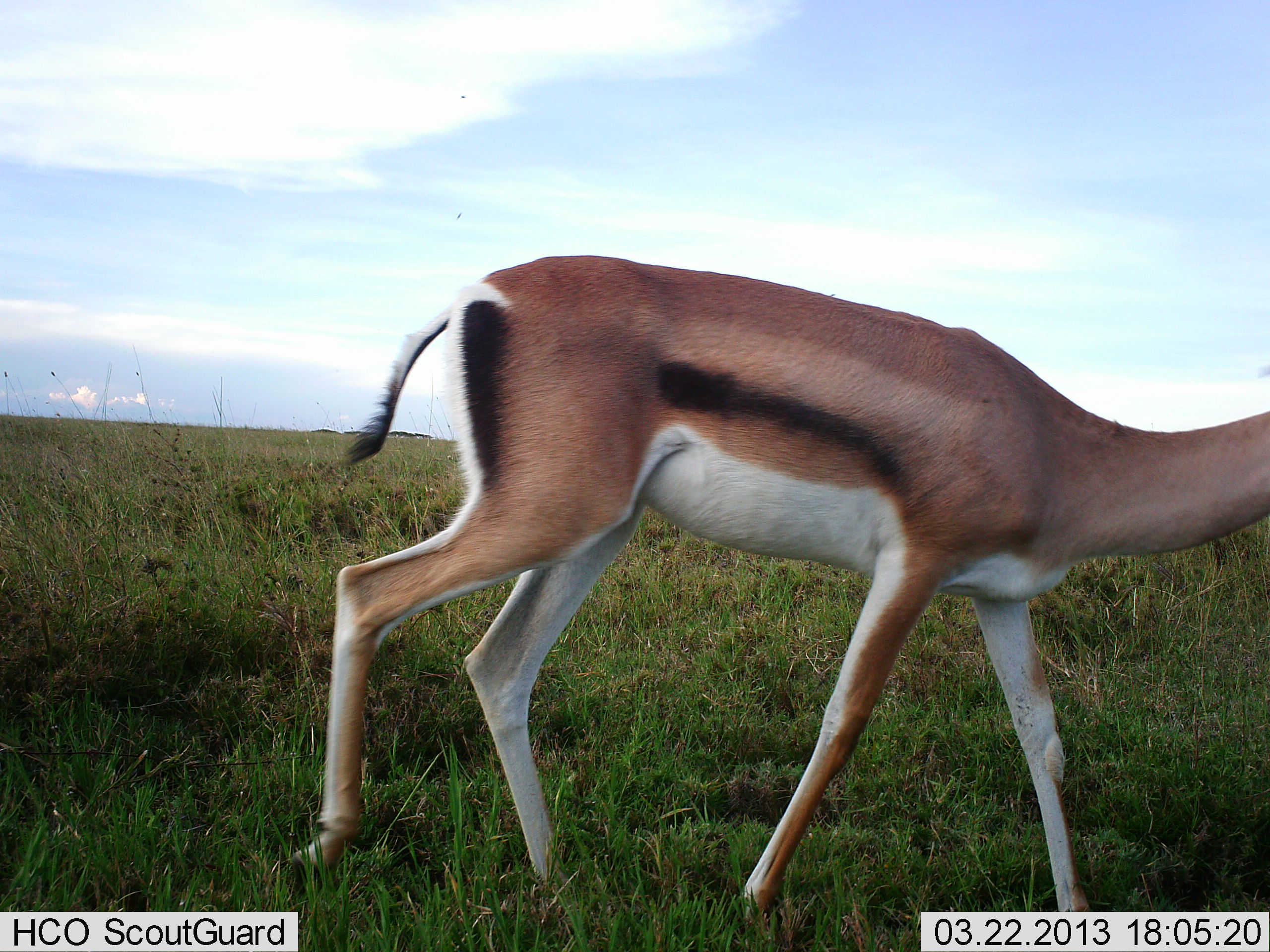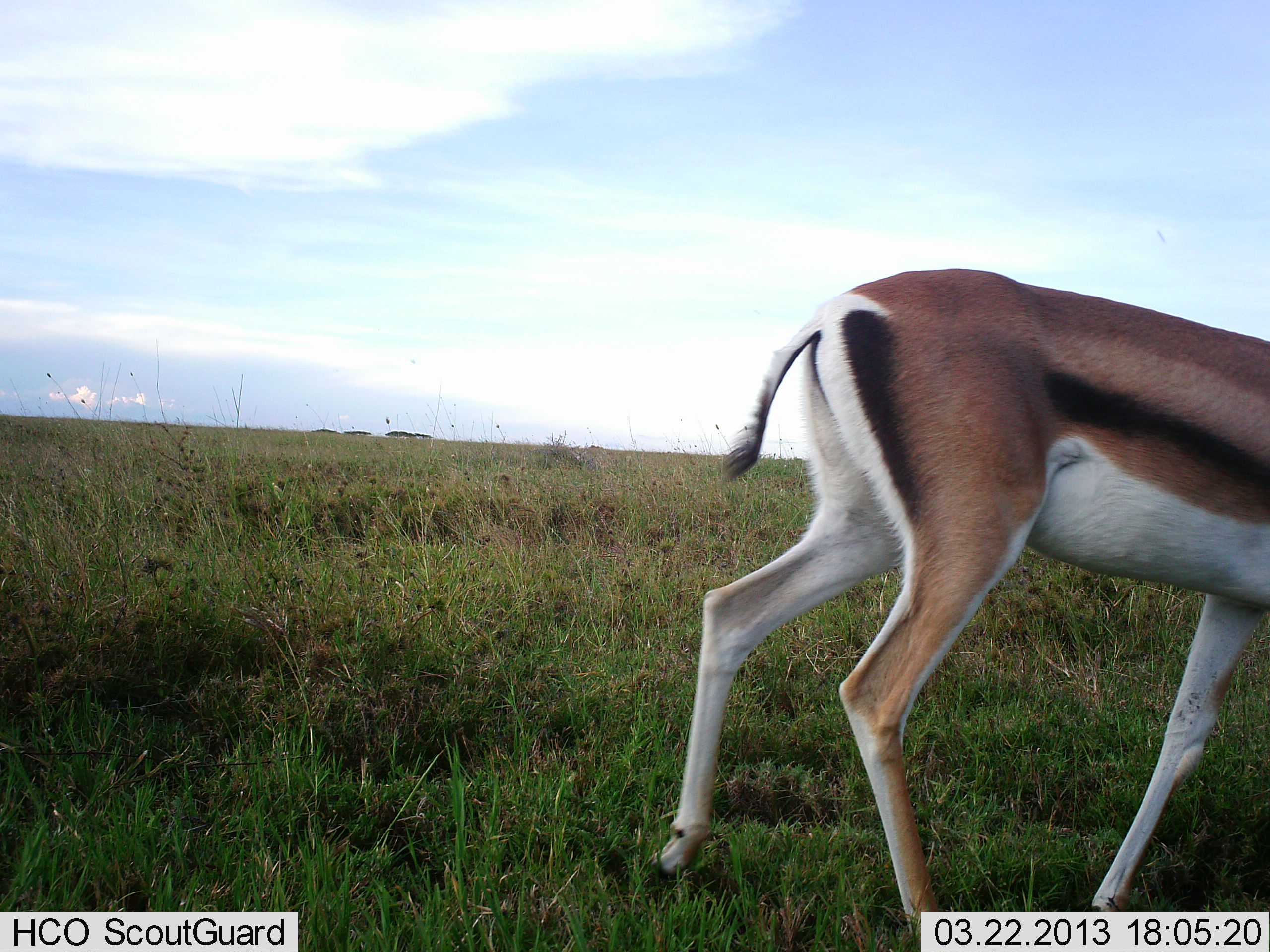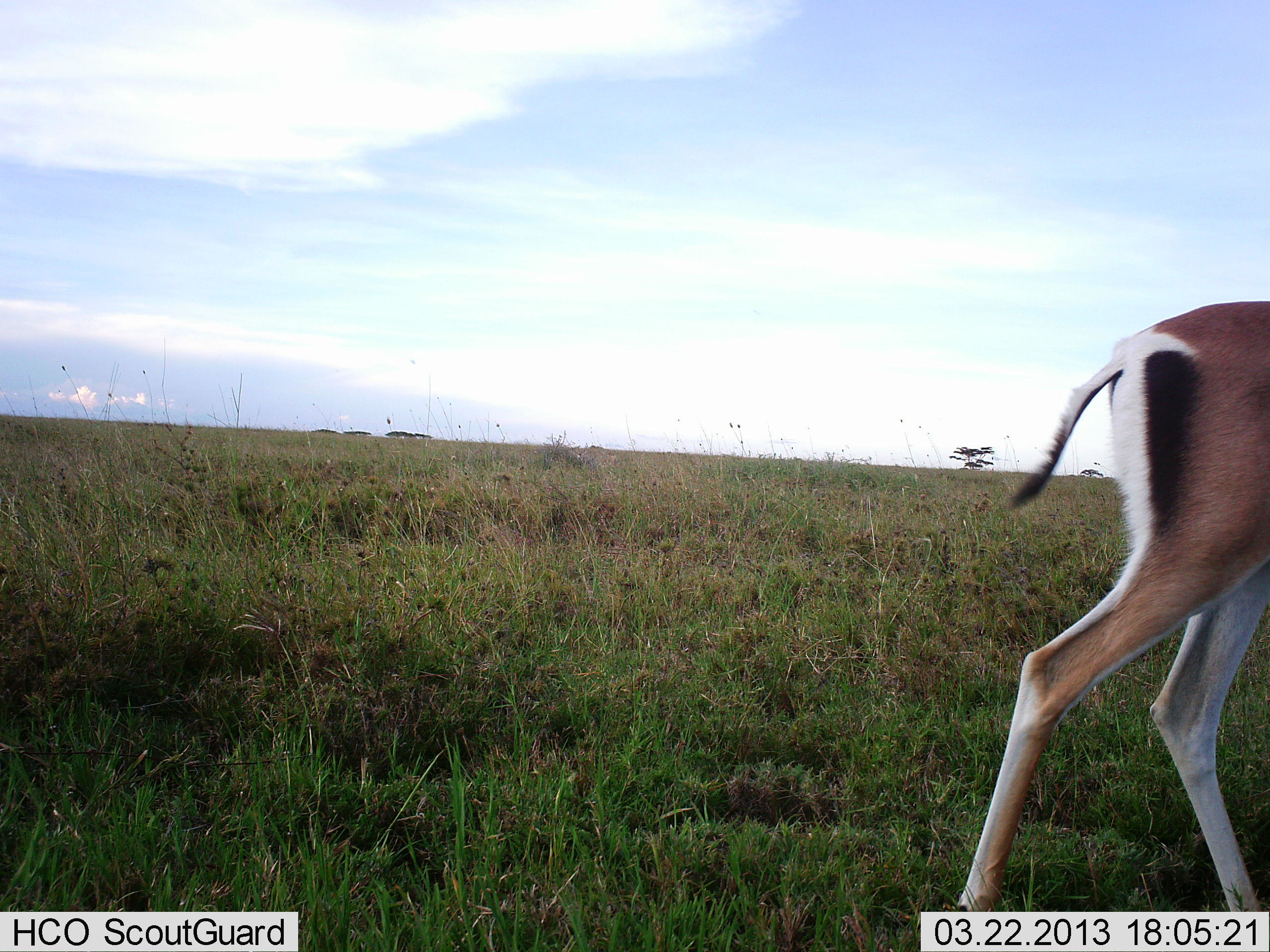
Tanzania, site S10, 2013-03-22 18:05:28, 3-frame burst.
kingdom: Animalia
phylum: Chordata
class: Mammalia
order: Artiodactyla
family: Bovidae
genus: Eudorcas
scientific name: Eudorcas thomsonii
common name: thomson's gazelle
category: gazellethomsons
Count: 1.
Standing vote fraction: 7%.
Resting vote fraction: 0%.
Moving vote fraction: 96%.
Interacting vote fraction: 0%.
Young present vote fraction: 0%.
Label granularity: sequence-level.